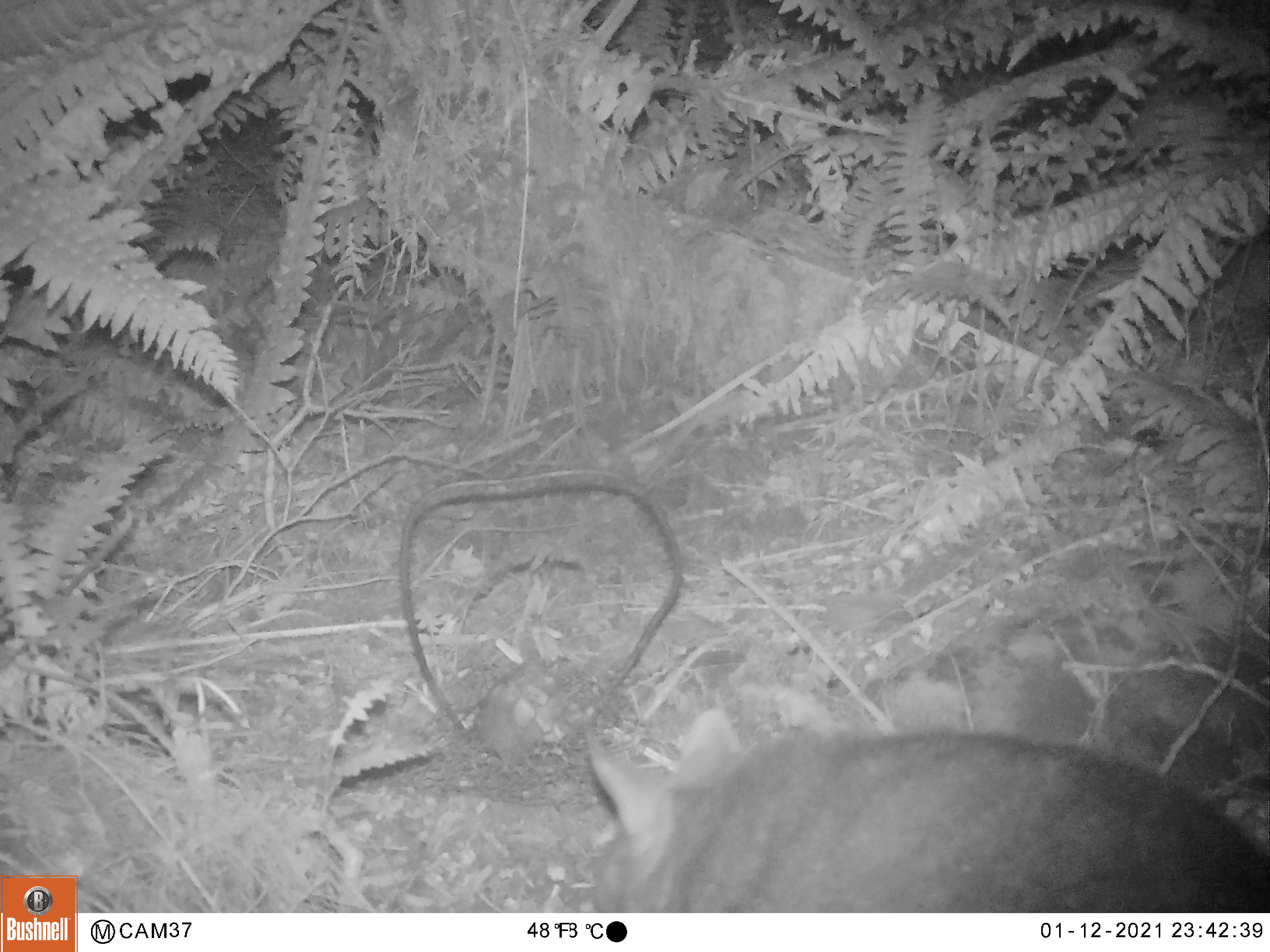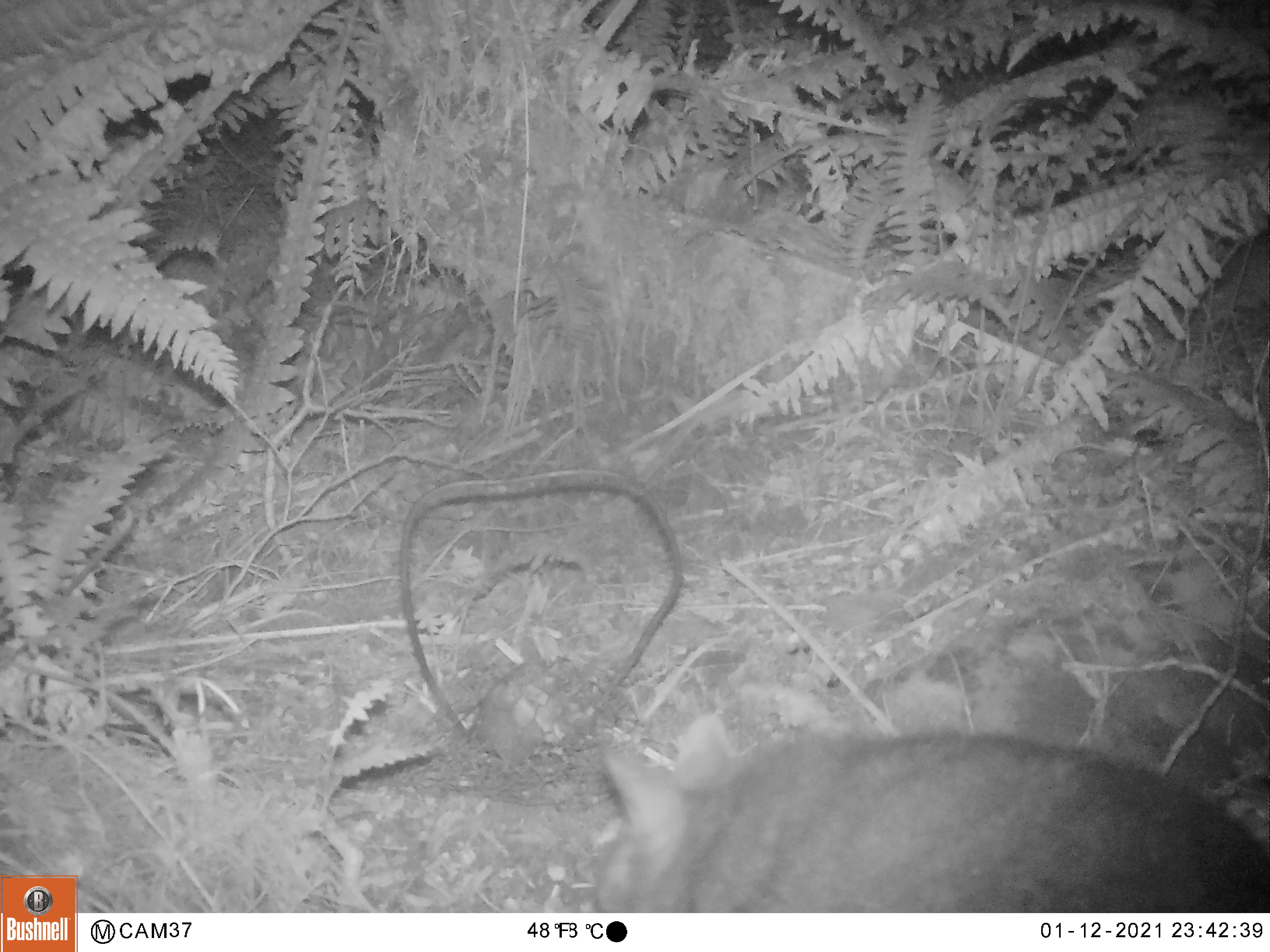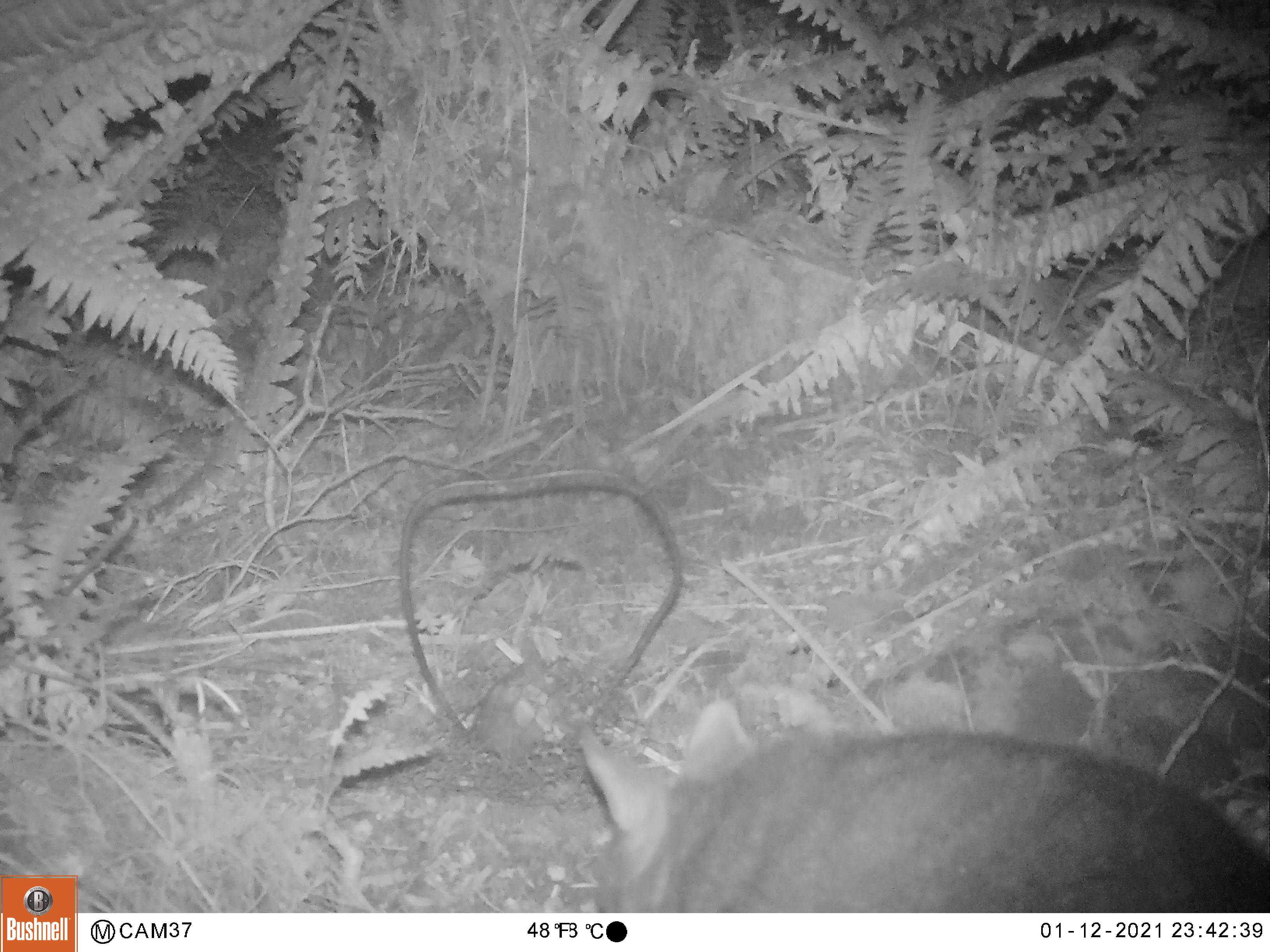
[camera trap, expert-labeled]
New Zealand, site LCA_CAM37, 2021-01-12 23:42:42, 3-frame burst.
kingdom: Animalia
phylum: Chordata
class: Mammalia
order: Diprotodontia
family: Phalangeridae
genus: Trichosurus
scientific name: Trichosurus vulpecula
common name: common brushtail possum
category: possum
Possum (common brushtail possum) (Trichosurus vulpecula).